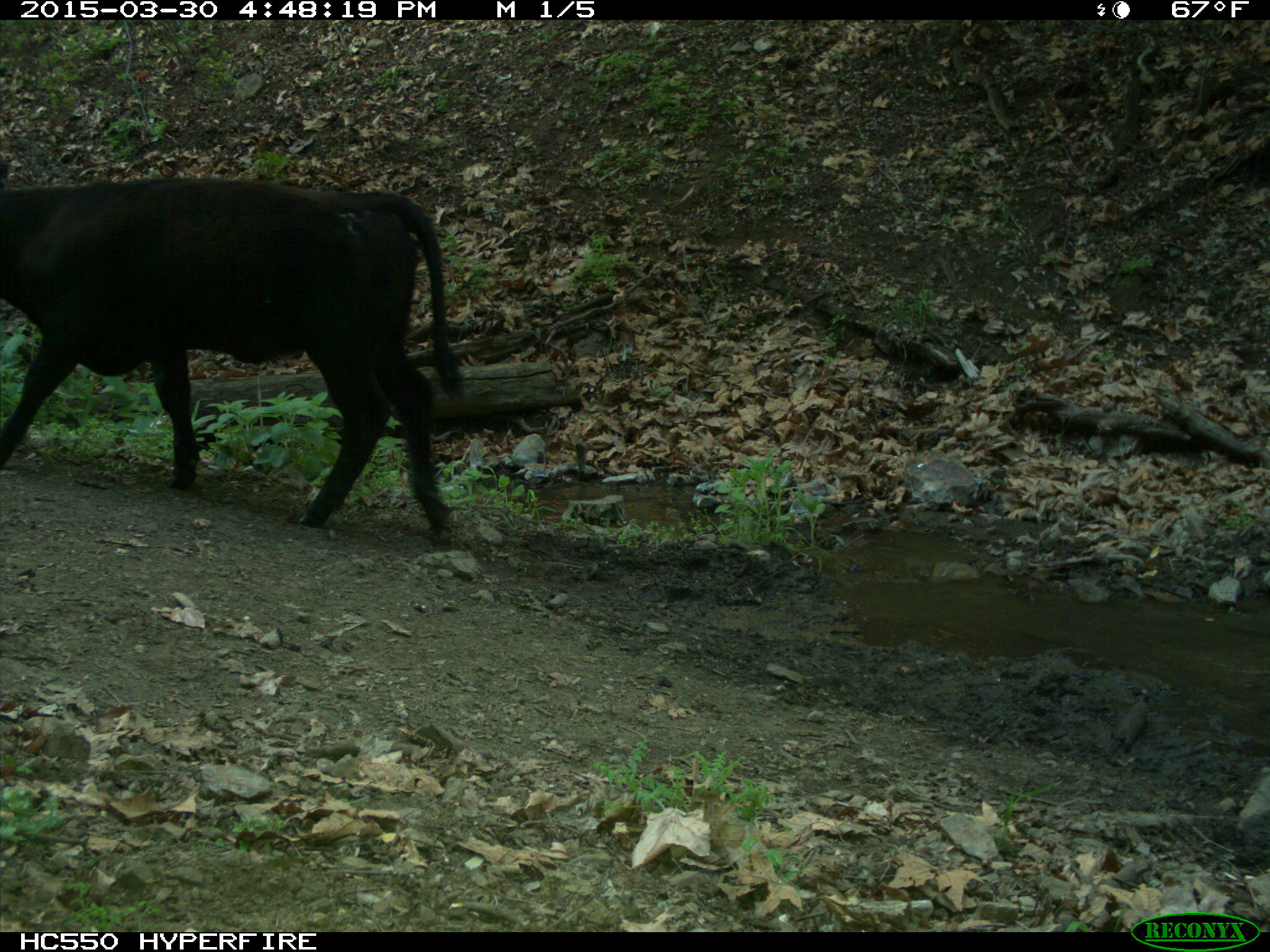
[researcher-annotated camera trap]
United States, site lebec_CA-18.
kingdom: Animalia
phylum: Chordata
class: Mammalia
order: Artiodactyla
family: Bovidae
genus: Bos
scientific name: Bos taurus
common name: domestic cow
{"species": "Bos taurus (domestic cow)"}